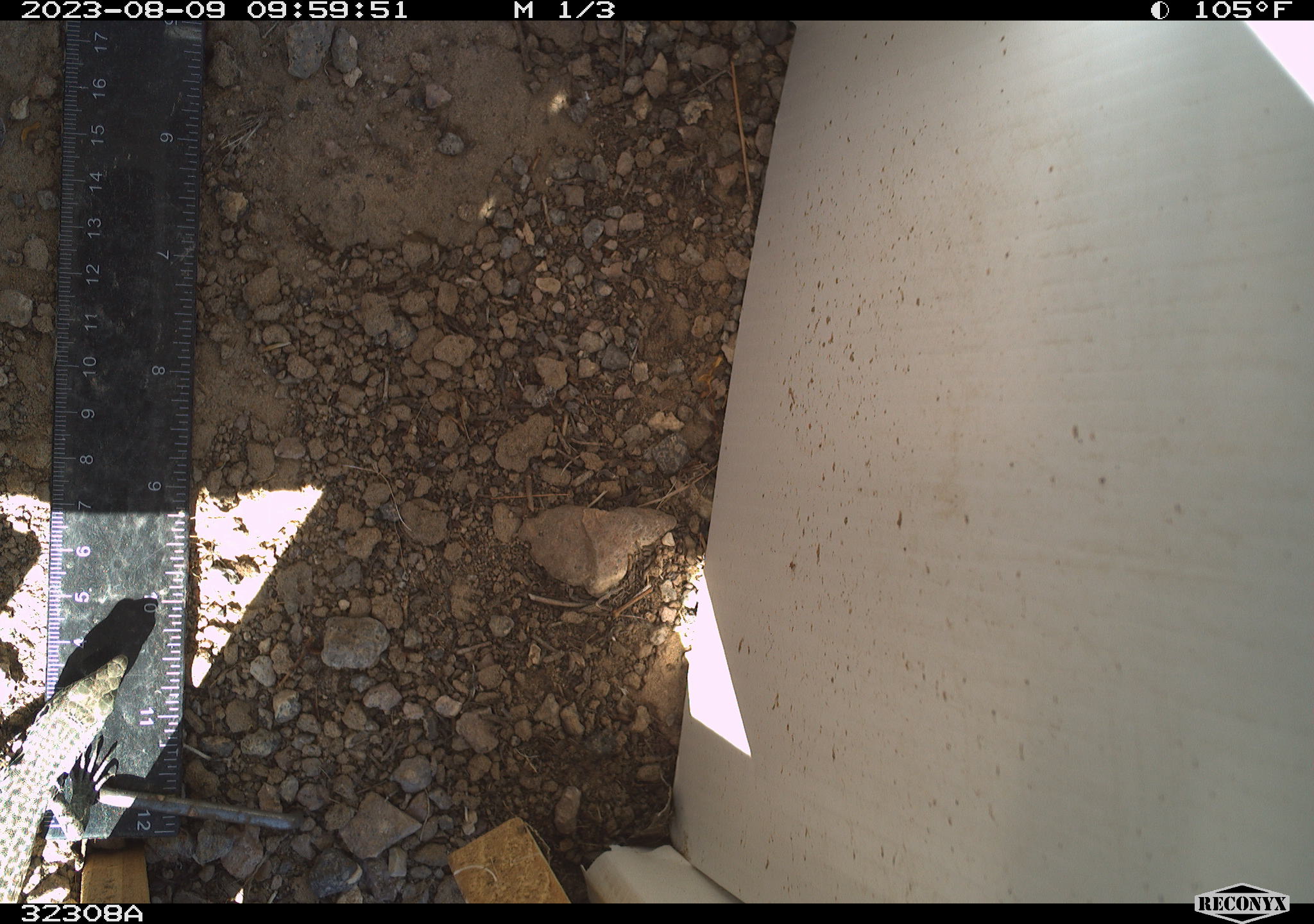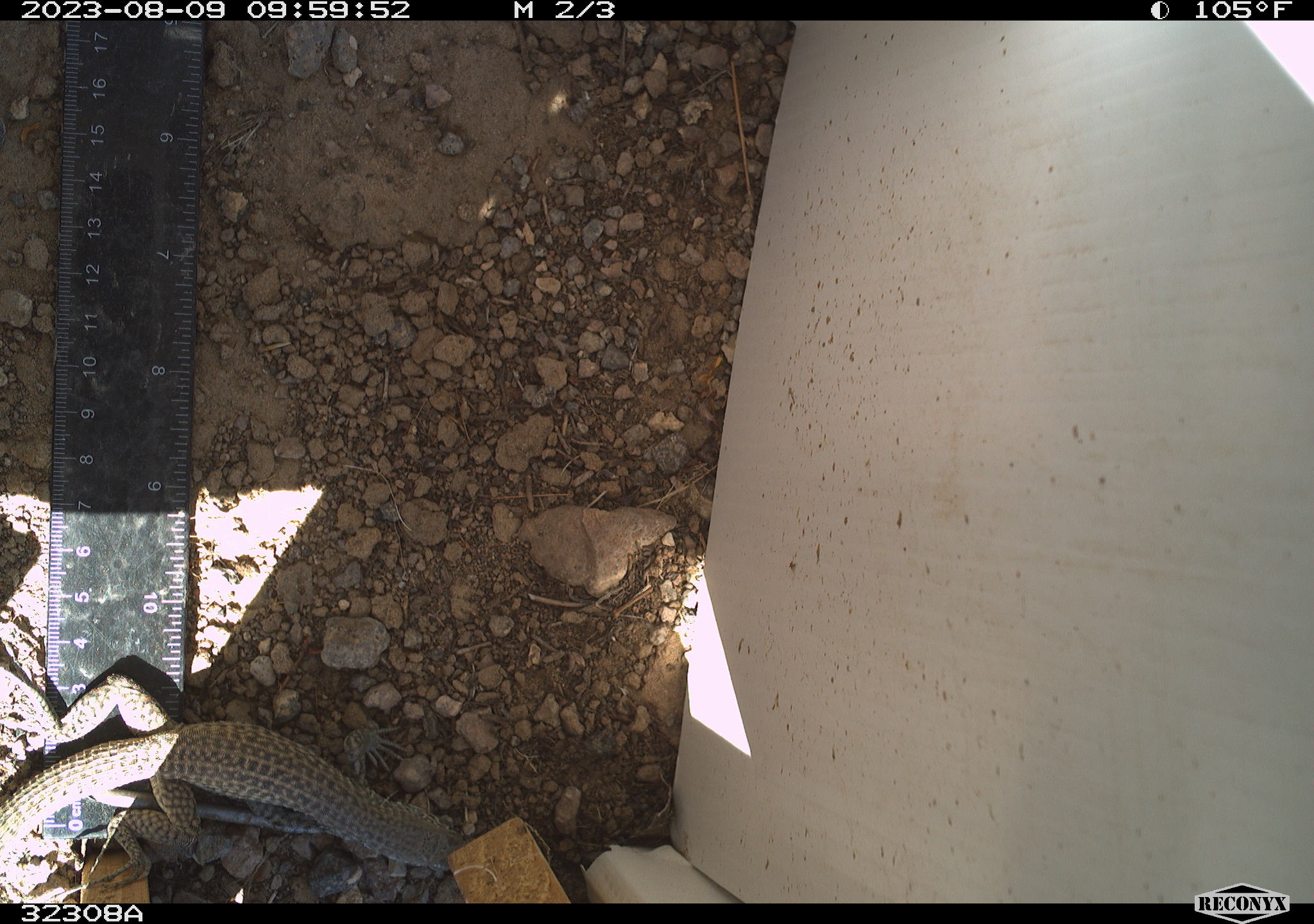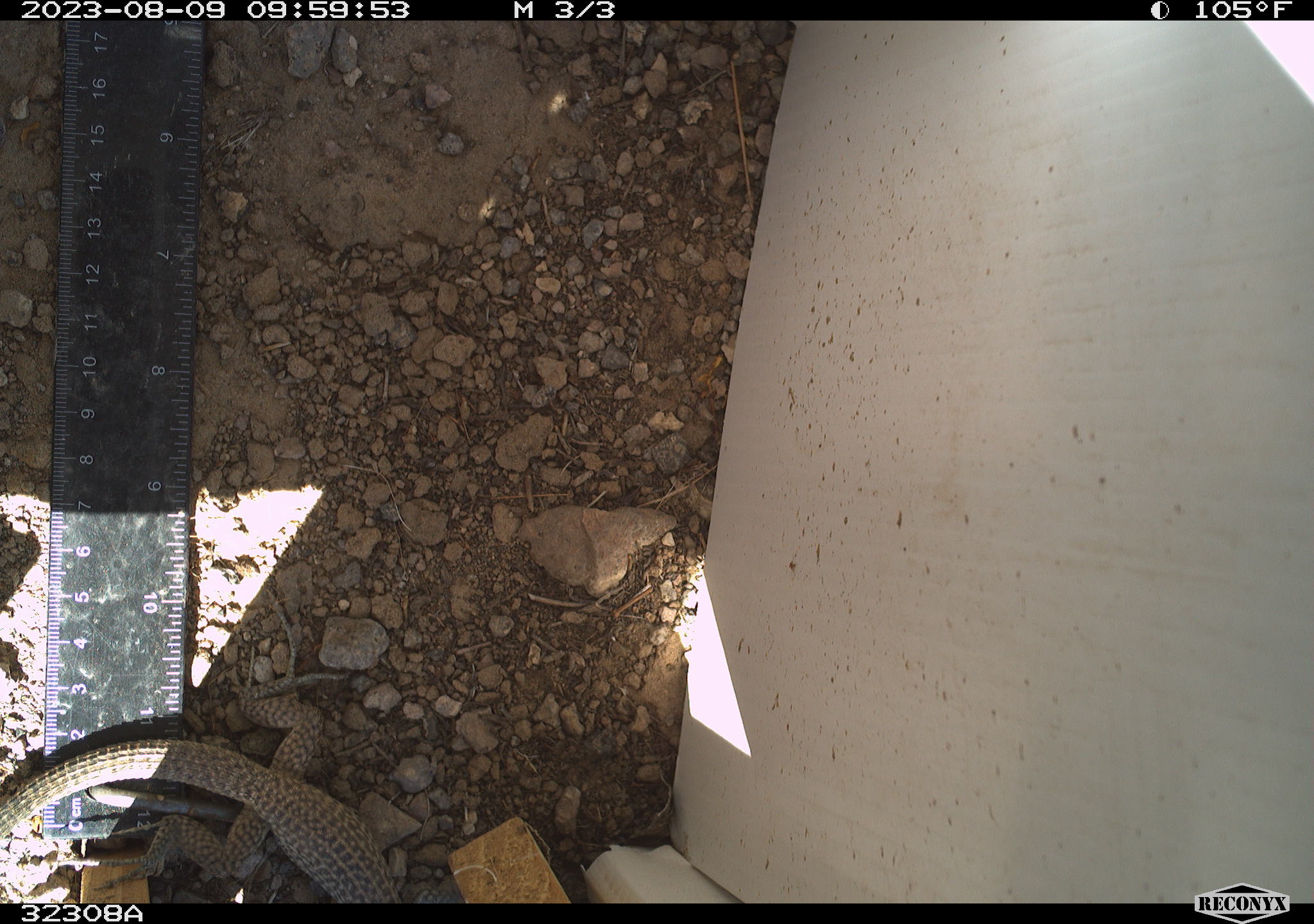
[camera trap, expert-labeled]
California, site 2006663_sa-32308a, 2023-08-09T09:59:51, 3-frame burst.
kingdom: Animalia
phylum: Chordata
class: Reptilia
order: Squamata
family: Teiidae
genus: Aspidoscelis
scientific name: Aspidoscelis tigris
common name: western whiptail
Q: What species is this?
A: Western whiptail (Aspidoscelis tigris).